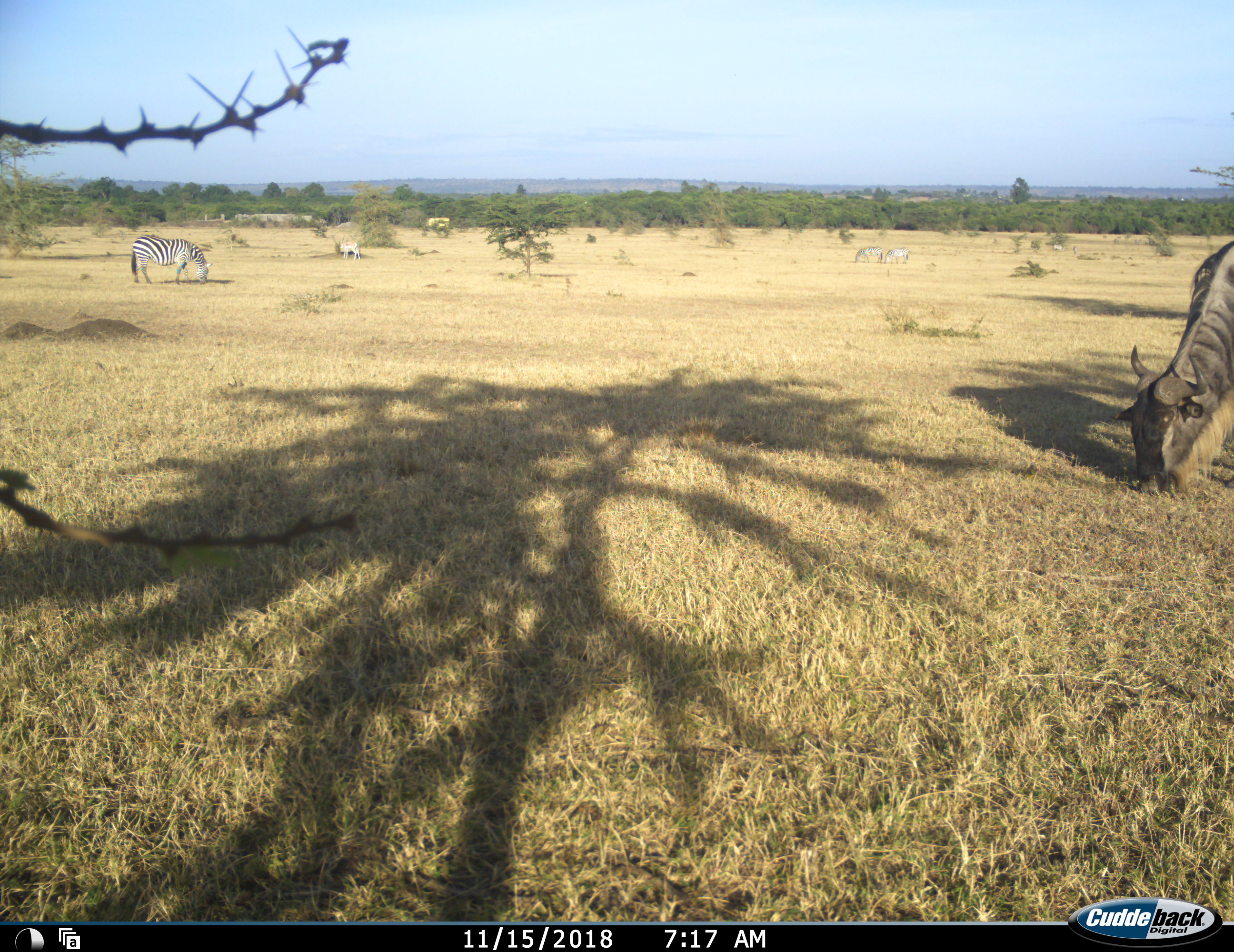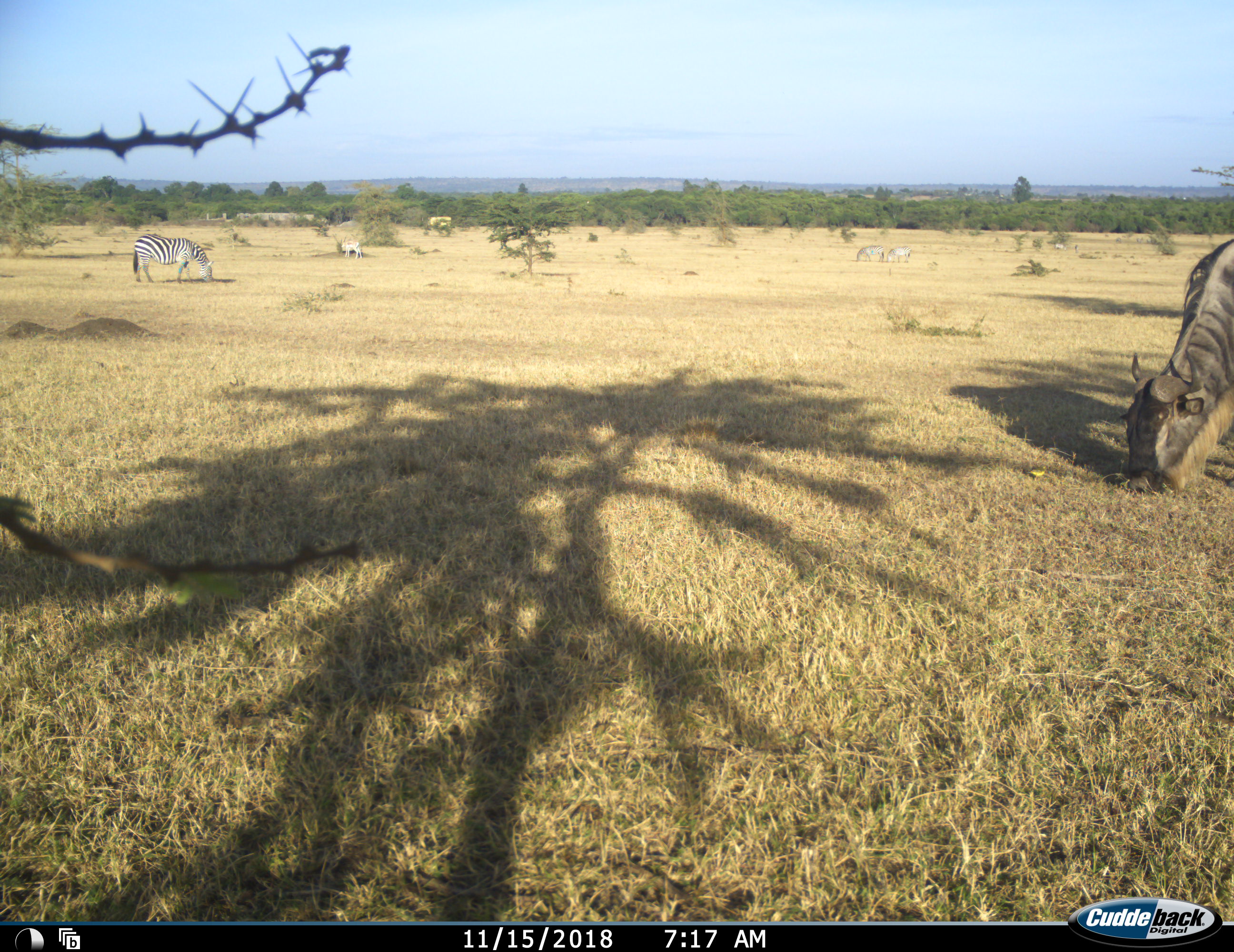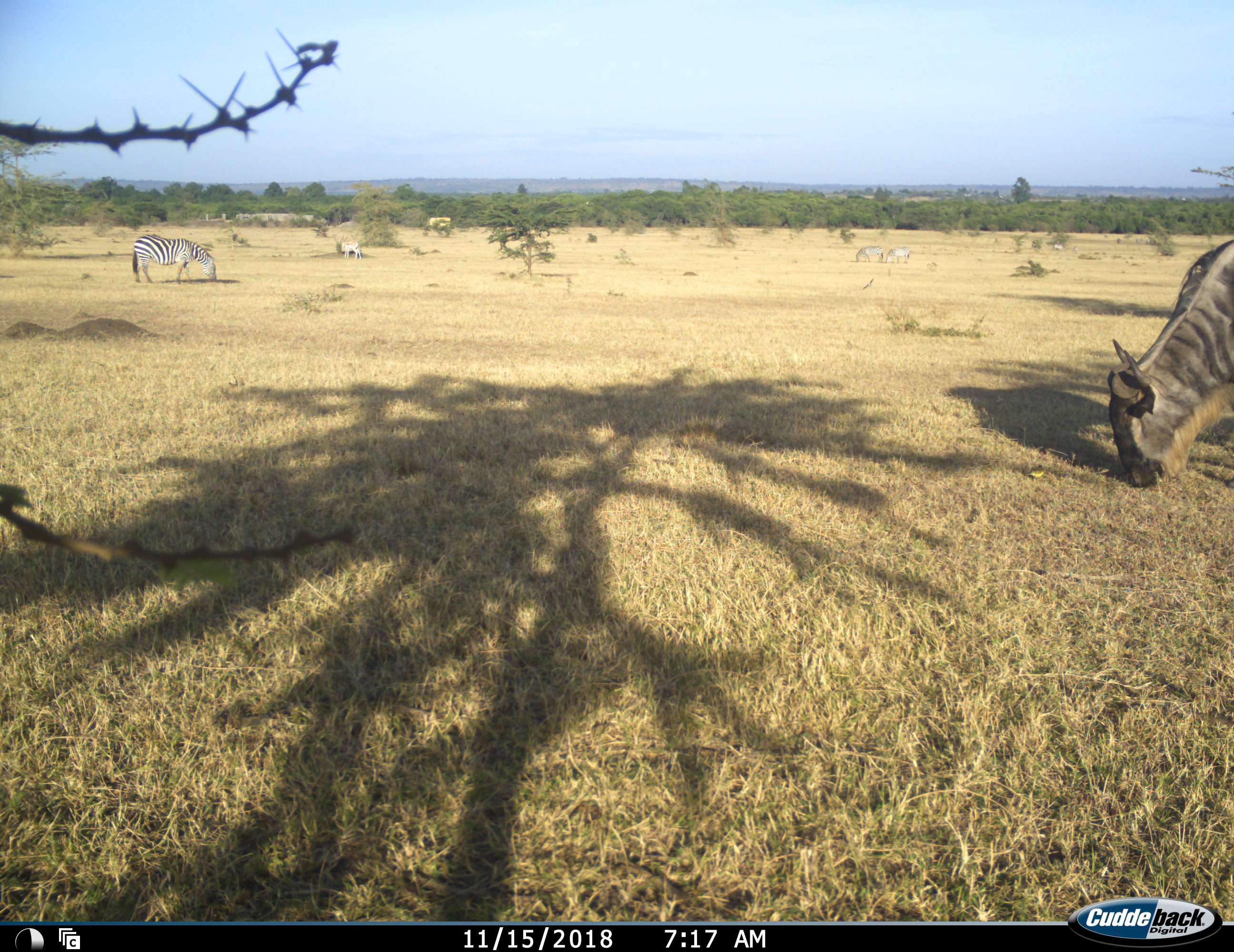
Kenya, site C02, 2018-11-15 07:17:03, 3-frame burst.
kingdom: Animalia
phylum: Chordata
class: Mammalia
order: Artiodactyla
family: Bovidae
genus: Connochaetes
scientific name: Connochaetes taurinus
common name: common wildebeest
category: wildebeest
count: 1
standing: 0%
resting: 0%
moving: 0%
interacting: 0%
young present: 0%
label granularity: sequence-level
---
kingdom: Animalia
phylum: Chordata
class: Mammalia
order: Perissodactyla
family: Equidae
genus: Equus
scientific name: Equus quagga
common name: plains zebra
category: zebra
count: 4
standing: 20%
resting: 0%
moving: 0%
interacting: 0%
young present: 0%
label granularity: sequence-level